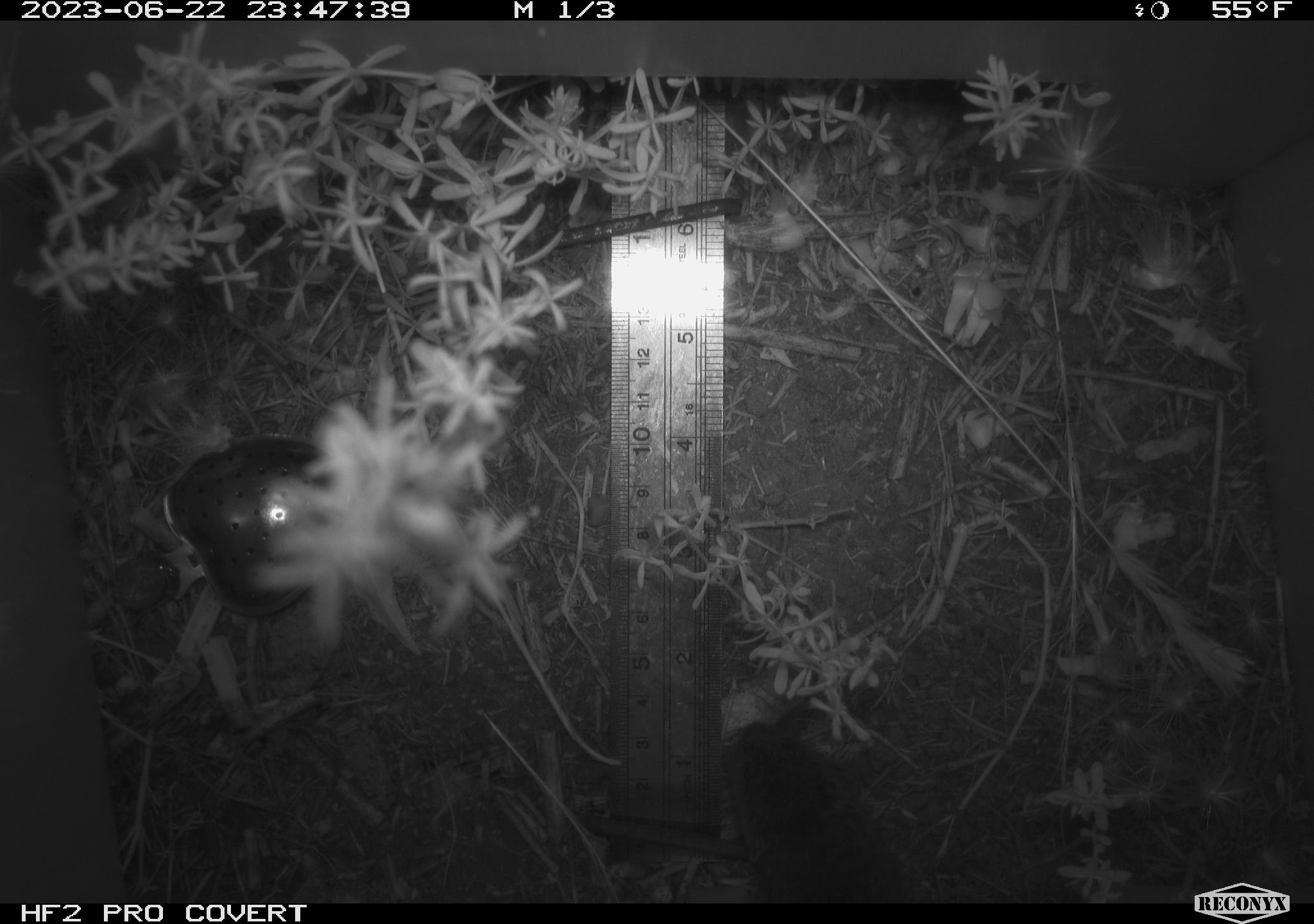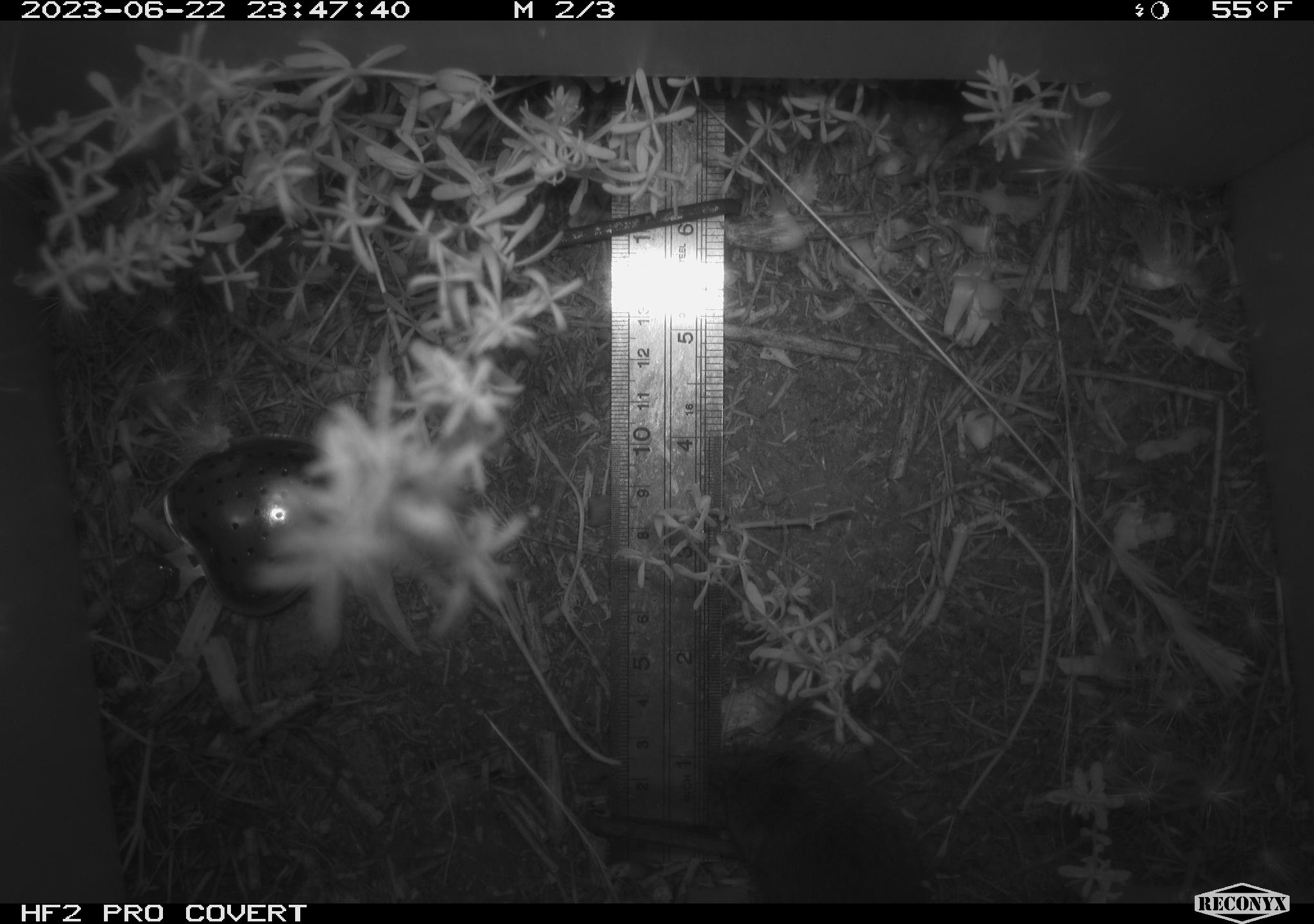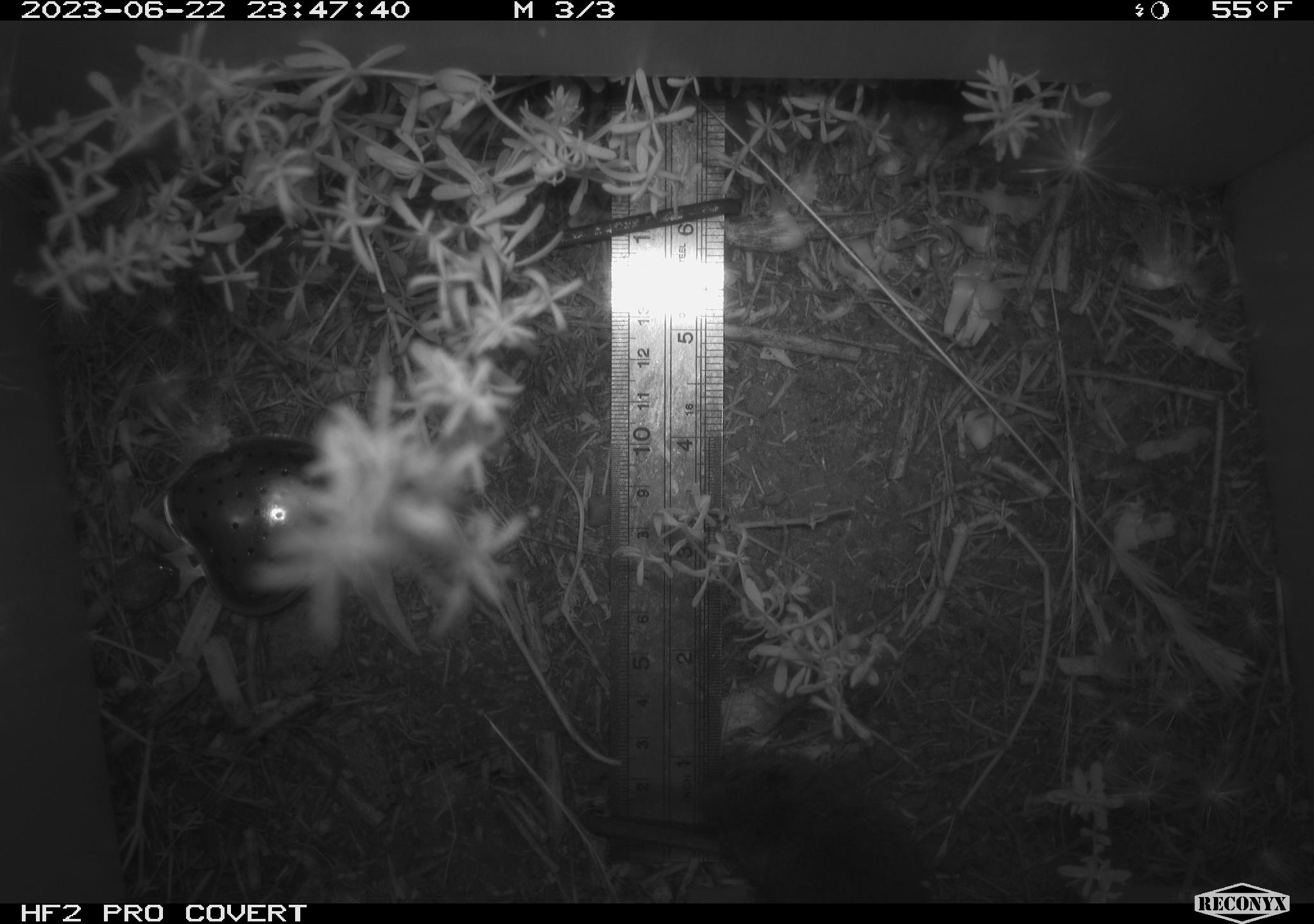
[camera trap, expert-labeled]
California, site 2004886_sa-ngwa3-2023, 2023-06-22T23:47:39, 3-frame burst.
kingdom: Animalia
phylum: Chordata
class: Mammalia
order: Rodentia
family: Cricetidae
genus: Microtus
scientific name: Microtus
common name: meadow vole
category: microtus species